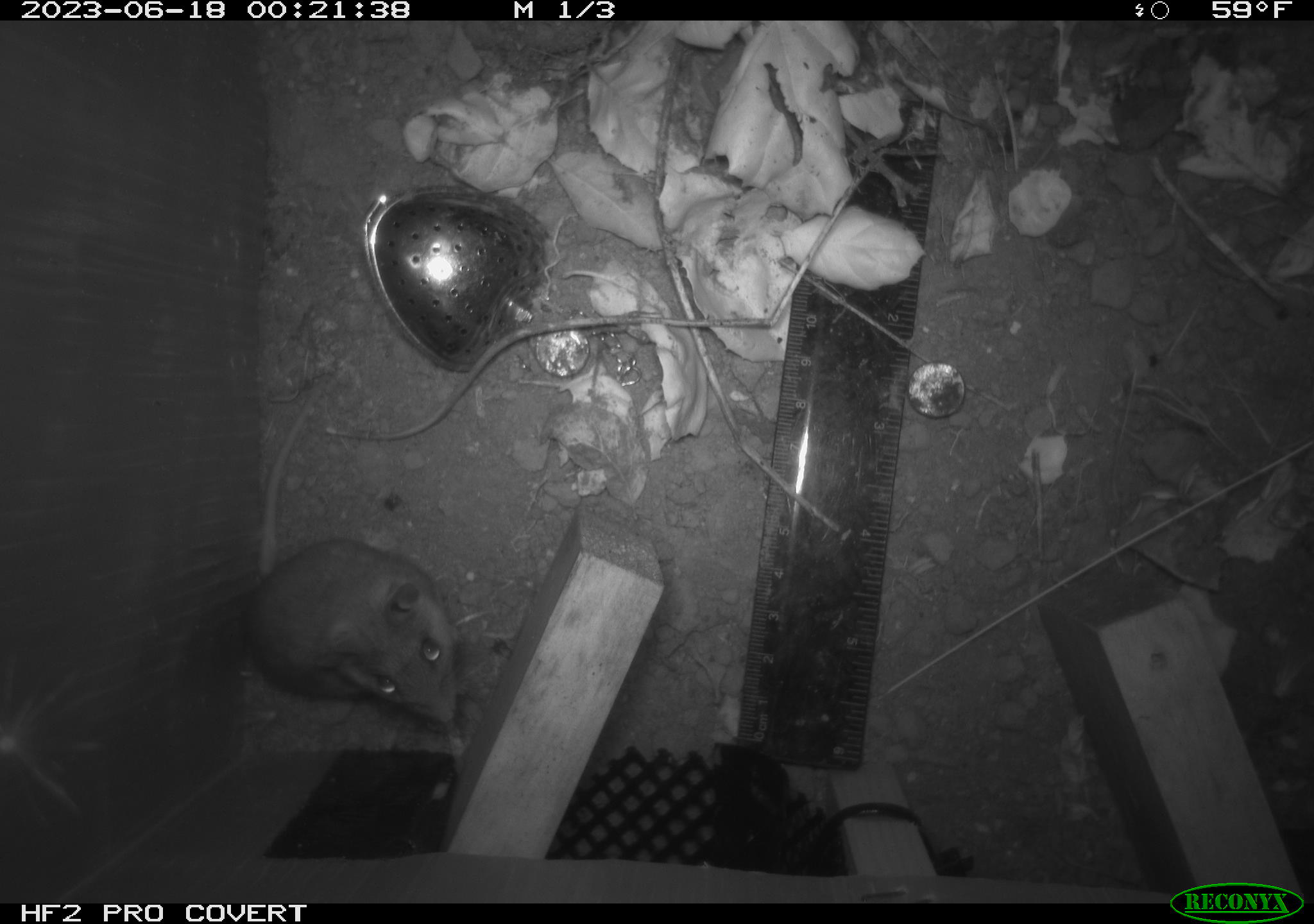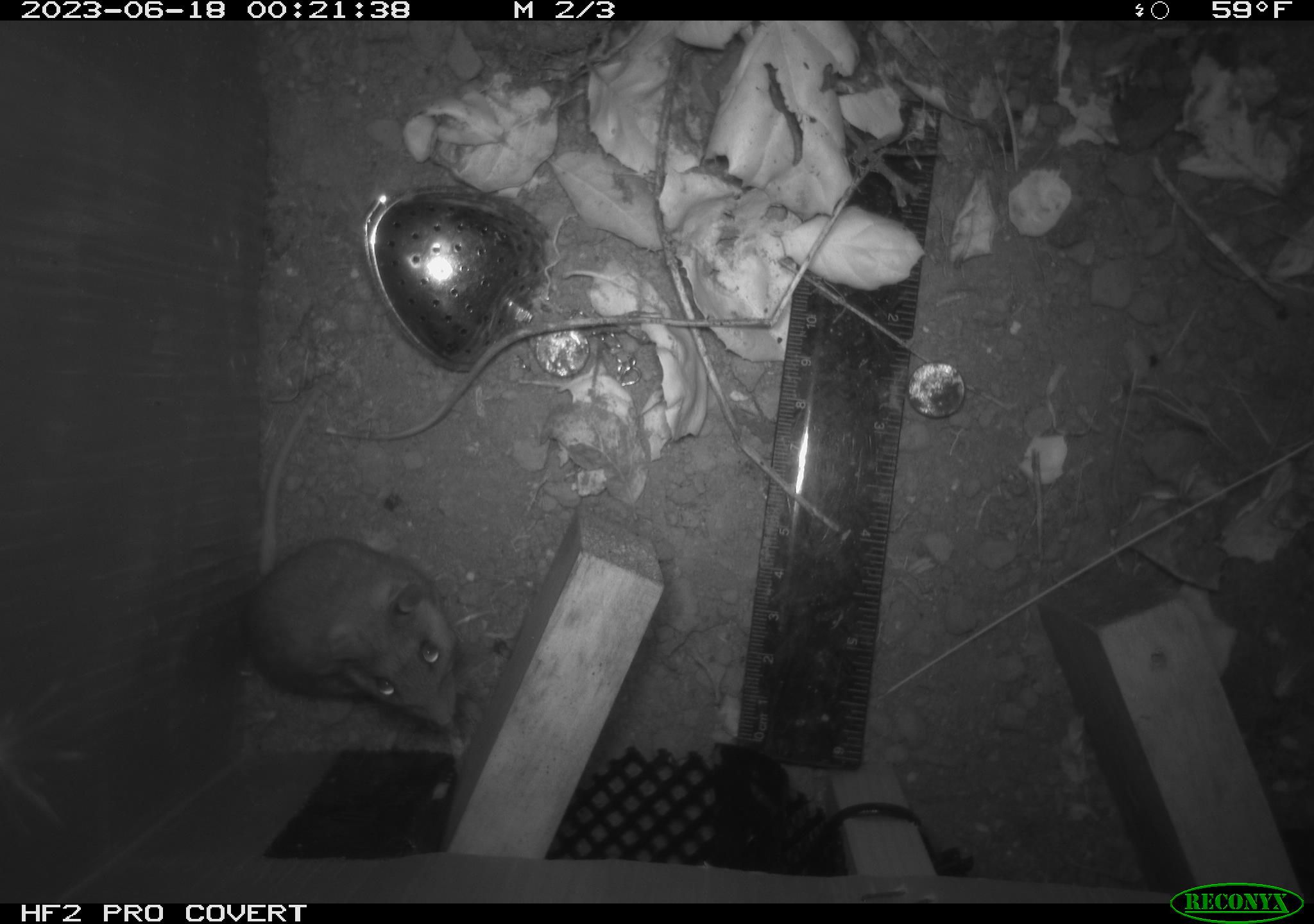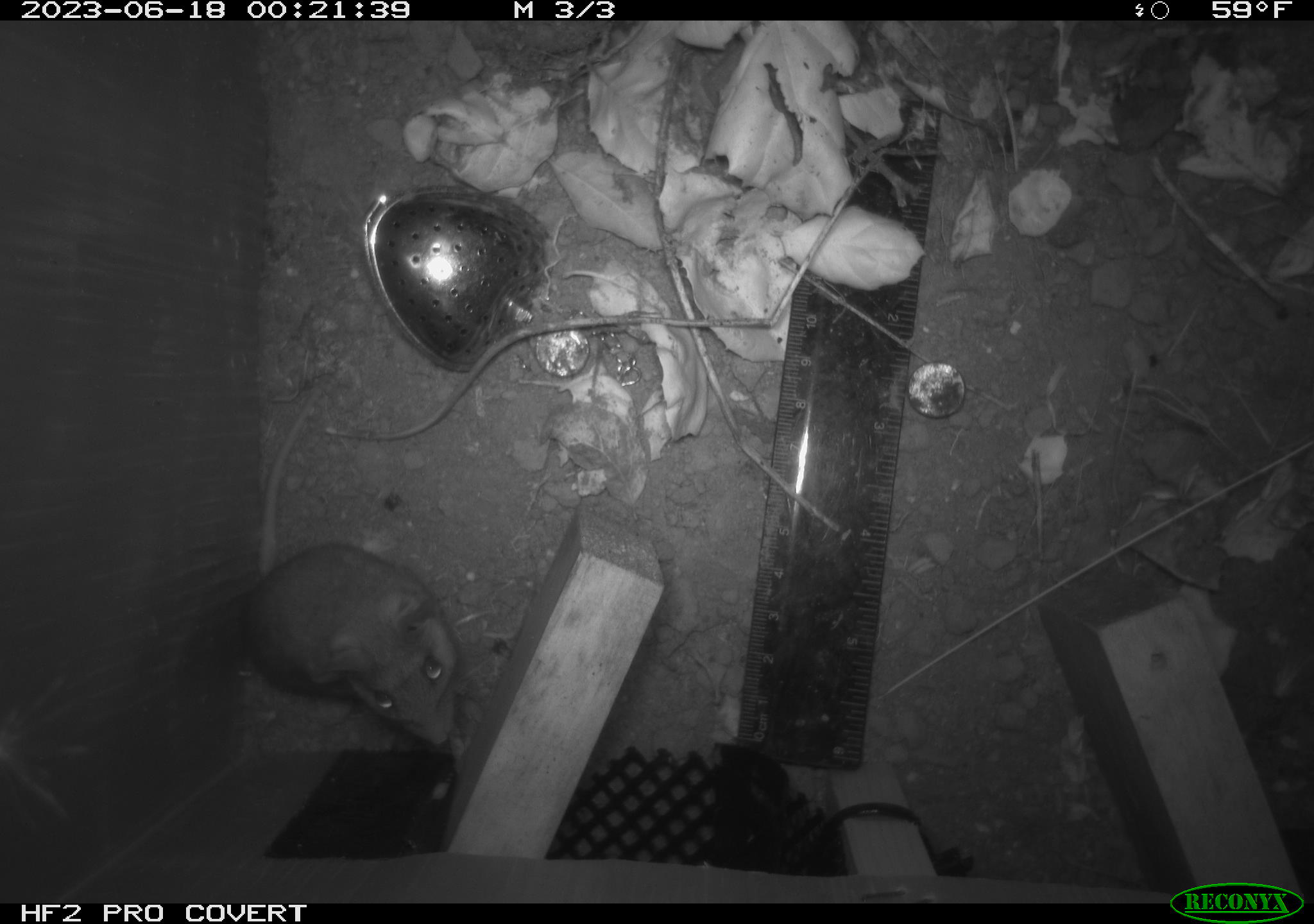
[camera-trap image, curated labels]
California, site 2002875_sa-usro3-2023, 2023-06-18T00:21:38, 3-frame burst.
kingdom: Animalia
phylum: Chordata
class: Mammalia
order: Rodentia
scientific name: Rodentia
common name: mouse species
Mouse species (Rodentia).